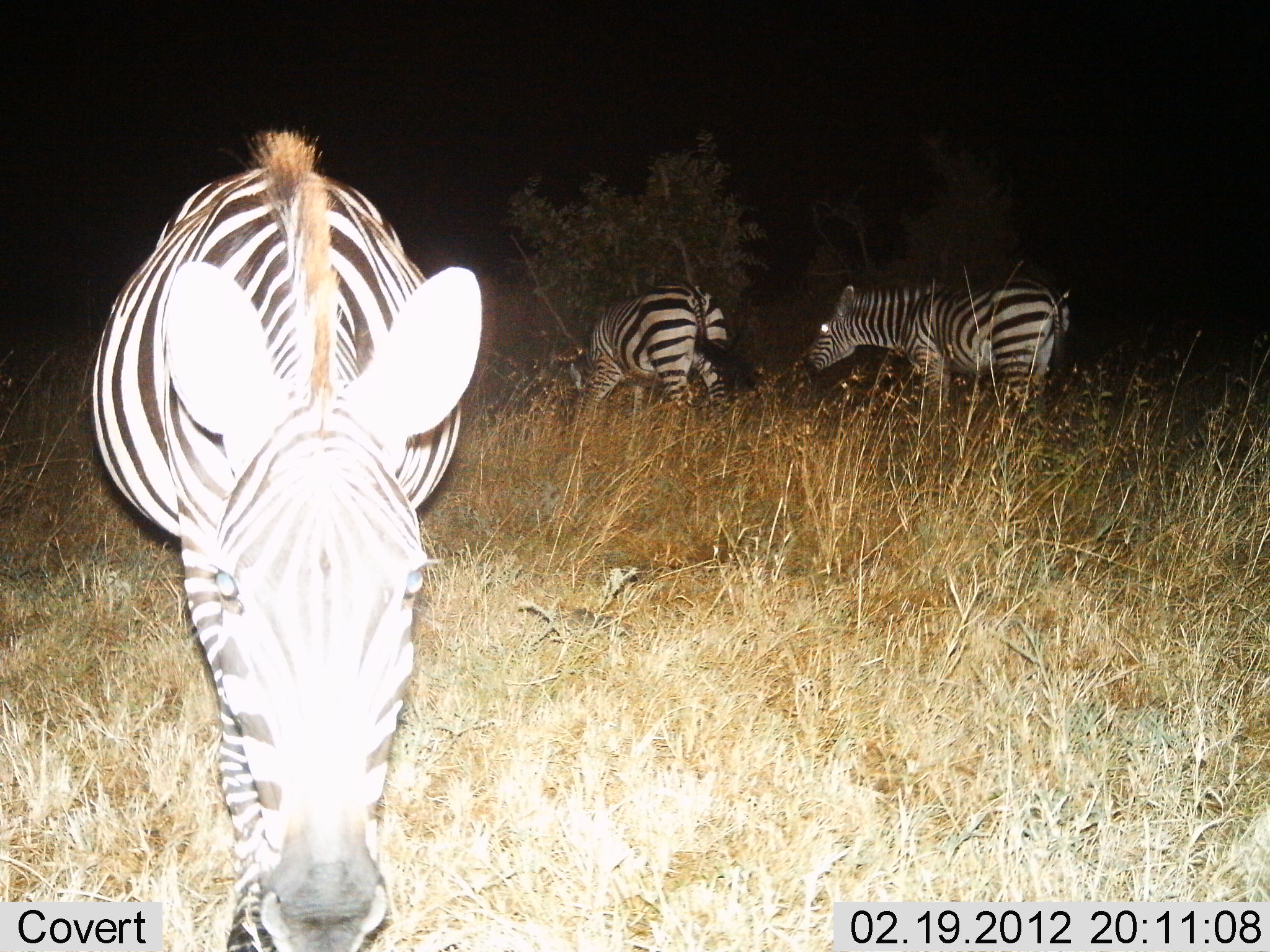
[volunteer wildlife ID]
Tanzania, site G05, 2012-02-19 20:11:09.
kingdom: Animalia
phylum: Chordata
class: Mammalia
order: Perissodactyla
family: Equidae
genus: Equus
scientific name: Equus quagga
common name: plains zebra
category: zebra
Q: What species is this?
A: Zebra (plains zebra) (Equus quagga).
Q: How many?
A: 3.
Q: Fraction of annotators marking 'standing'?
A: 41%.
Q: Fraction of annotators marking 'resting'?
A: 0%.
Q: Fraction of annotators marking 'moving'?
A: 31%.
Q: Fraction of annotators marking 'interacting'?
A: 3%.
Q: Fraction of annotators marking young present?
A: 0%.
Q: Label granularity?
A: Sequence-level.